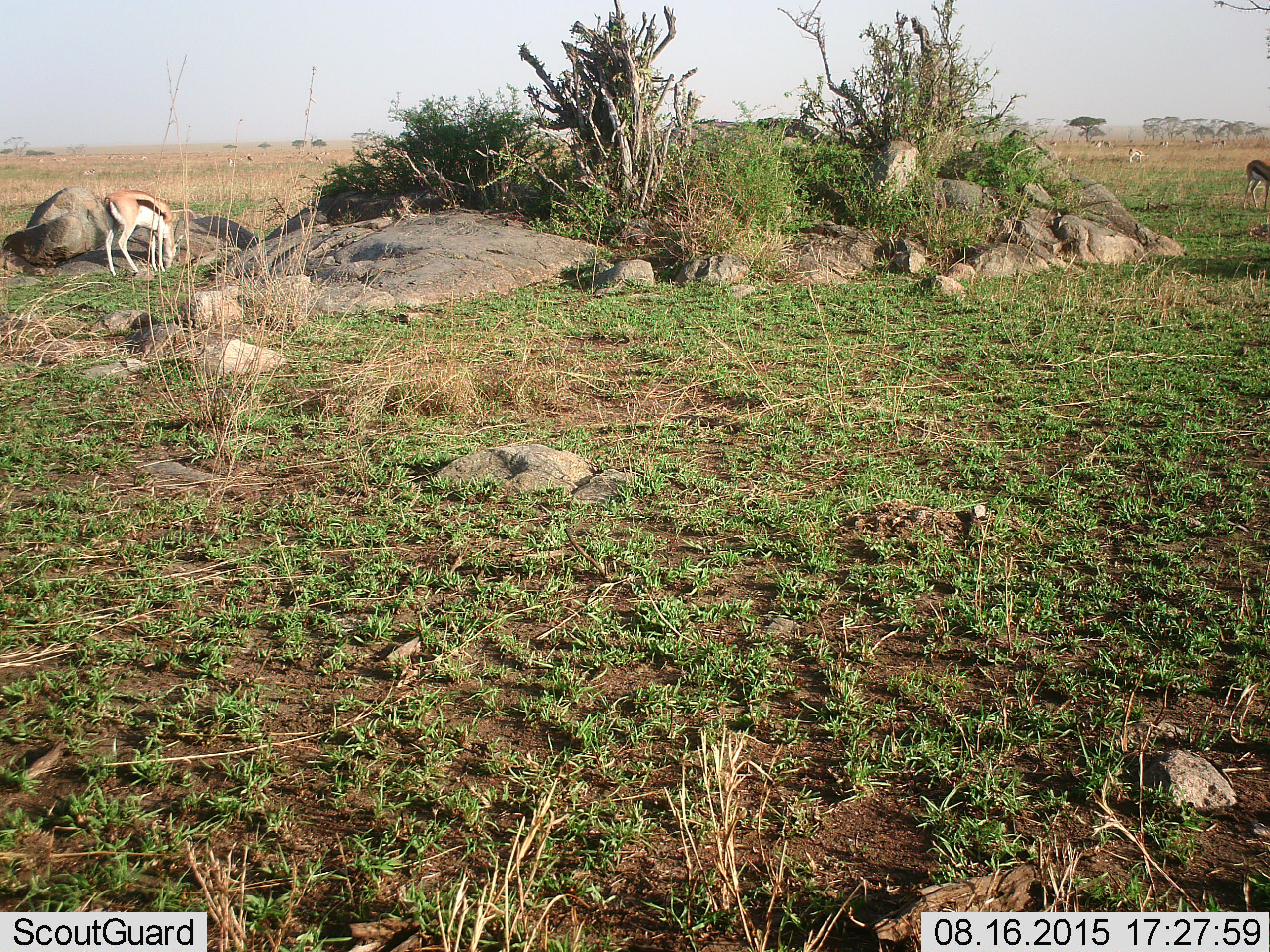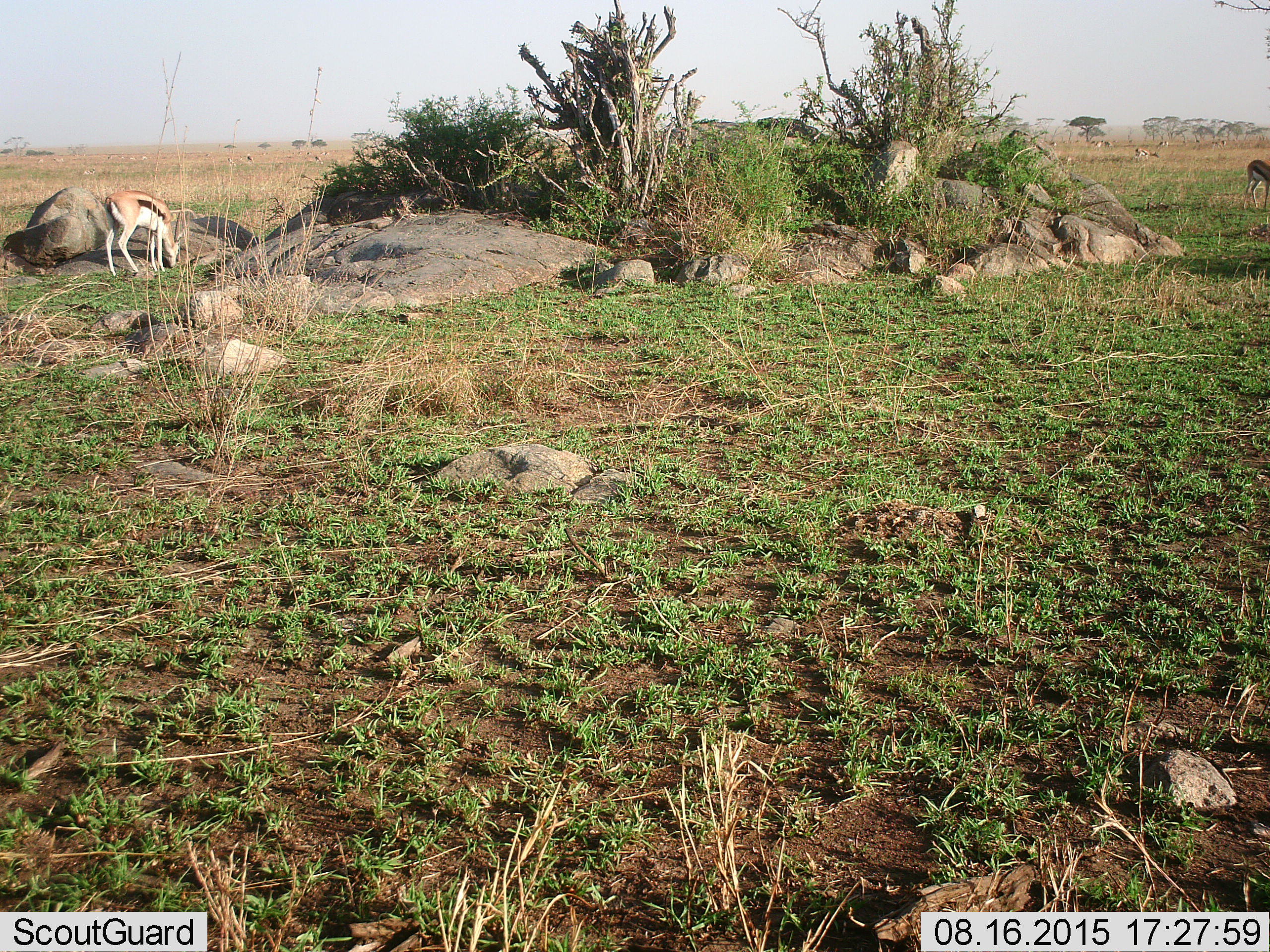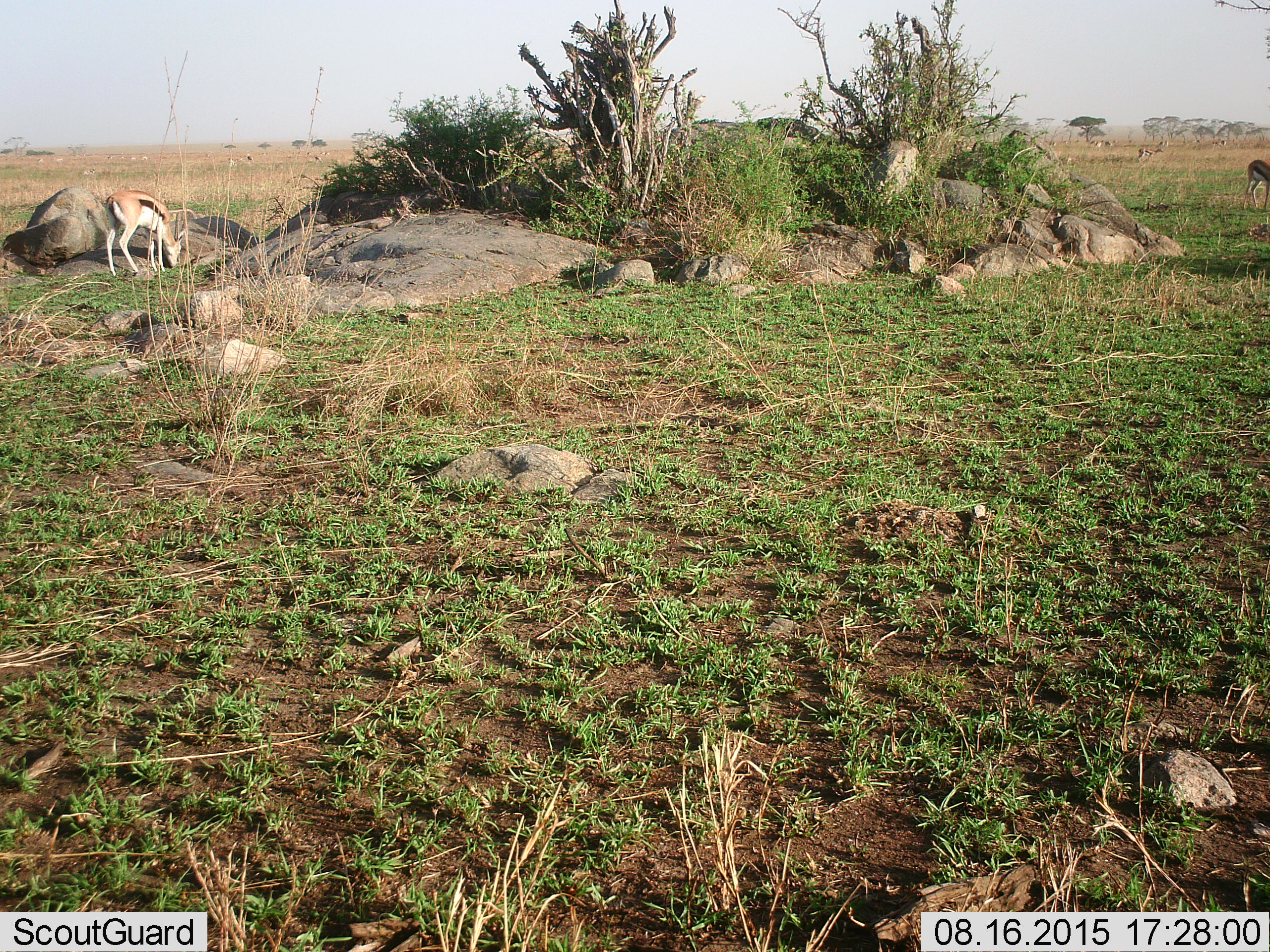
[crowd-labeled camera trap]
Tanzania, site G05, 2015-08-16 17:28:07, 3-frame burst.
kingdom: Animalia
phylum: Chordata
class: Mammalia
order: Artiodactyla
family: Bovidae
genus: Eudorcas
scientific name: Eudorcas thomsonii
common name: thomson's gazelle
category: gazellethomsons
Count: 11-50.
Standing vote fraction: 53%.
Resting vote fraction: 7%.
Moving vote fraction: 33%.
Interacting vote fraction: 0%.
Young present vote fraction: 0%.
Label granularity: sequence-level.